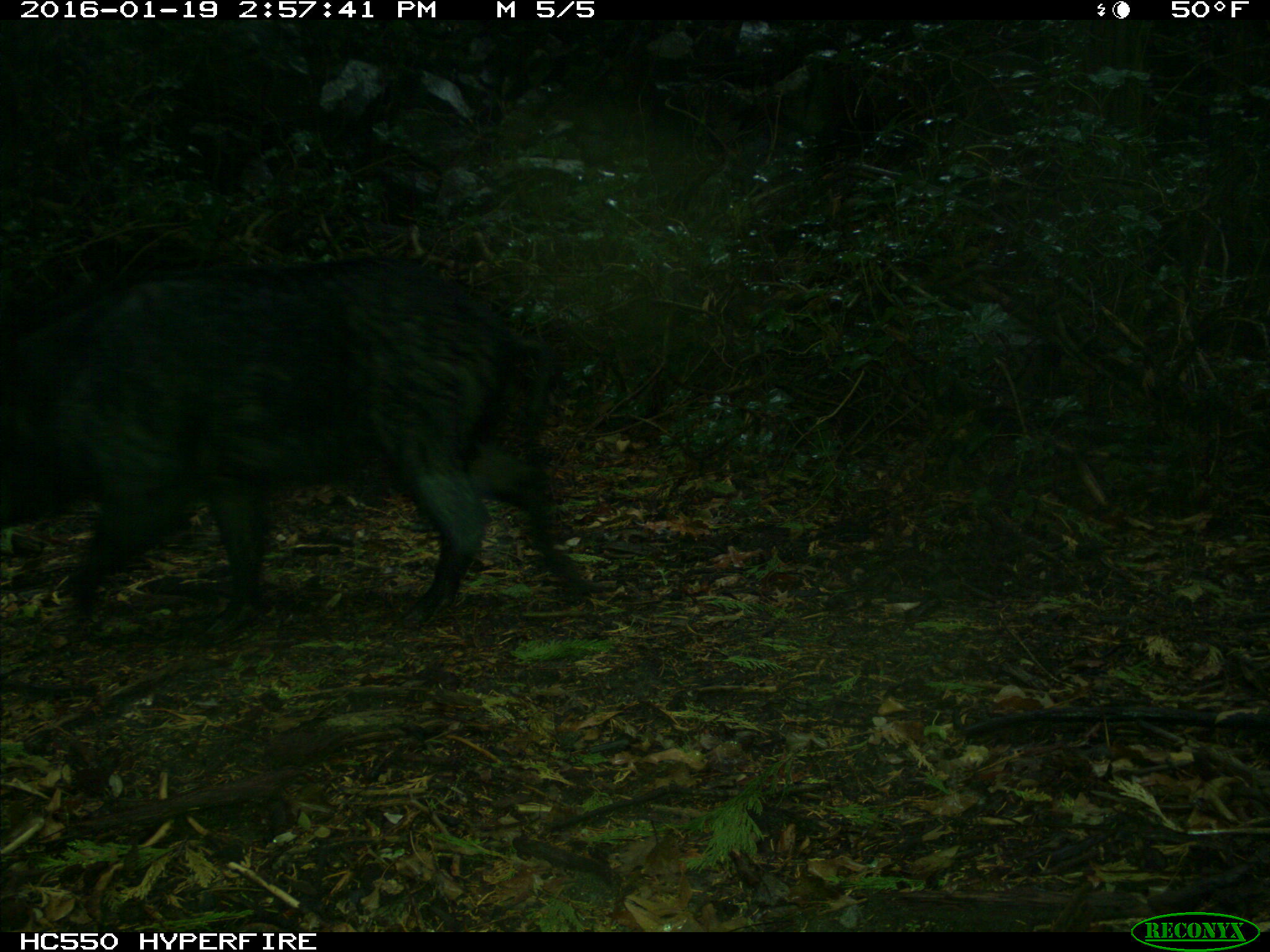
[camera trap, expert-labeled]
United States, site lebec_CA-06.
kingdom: Animalia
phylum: Chordata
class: Mammalia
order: Artiodactyla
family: Suidae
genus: Sus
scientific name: Sus scrofa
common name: wild boar